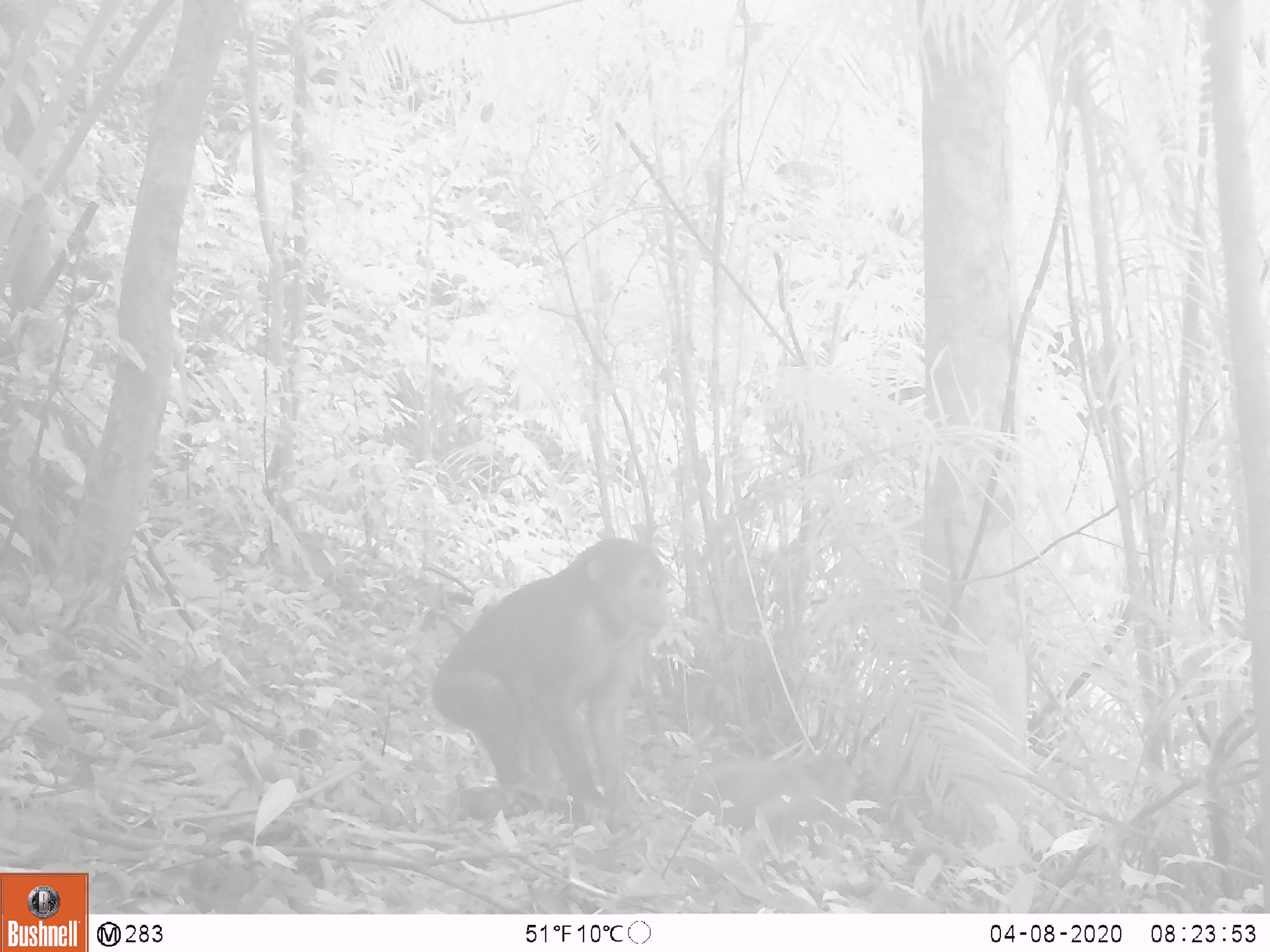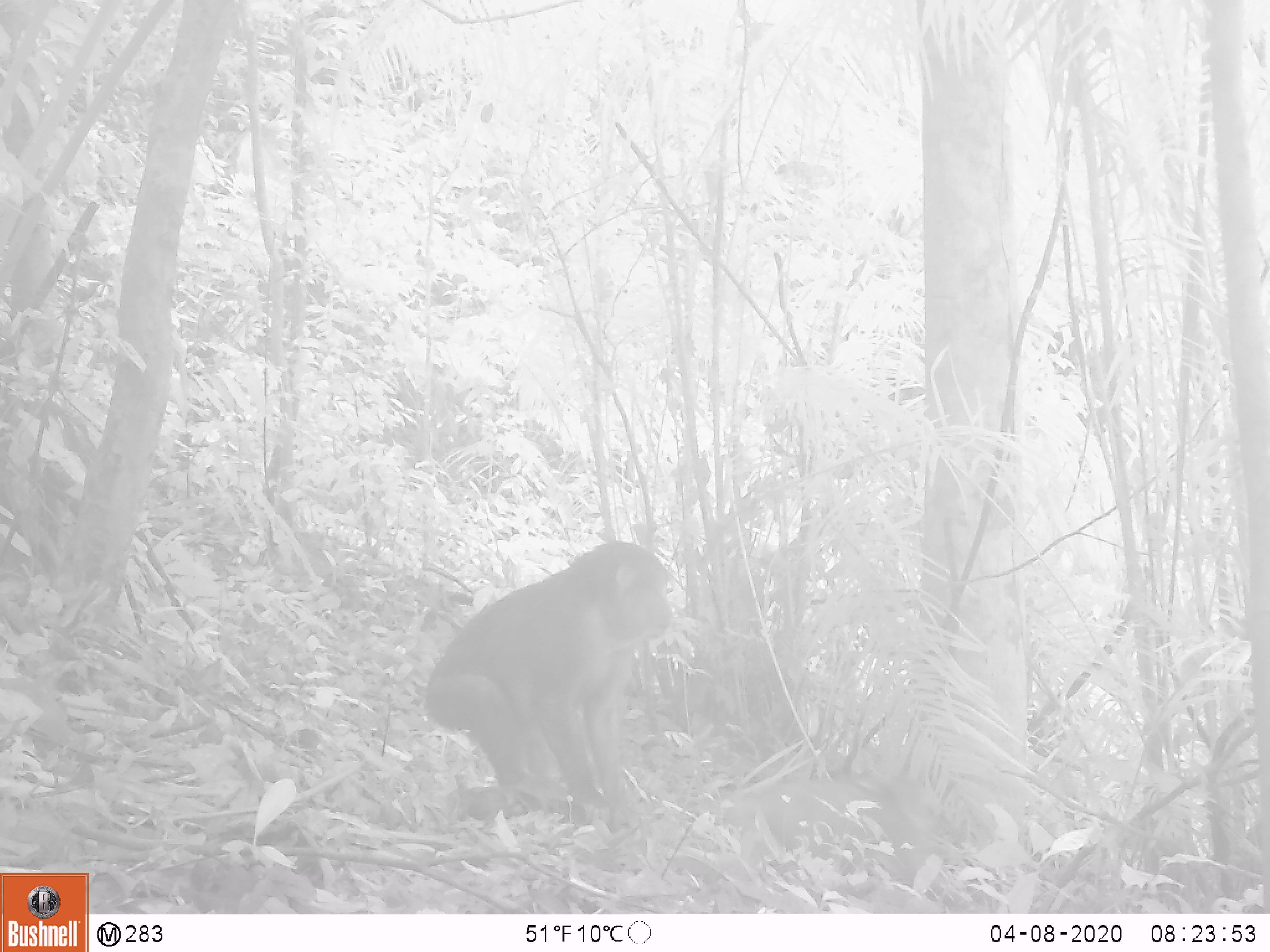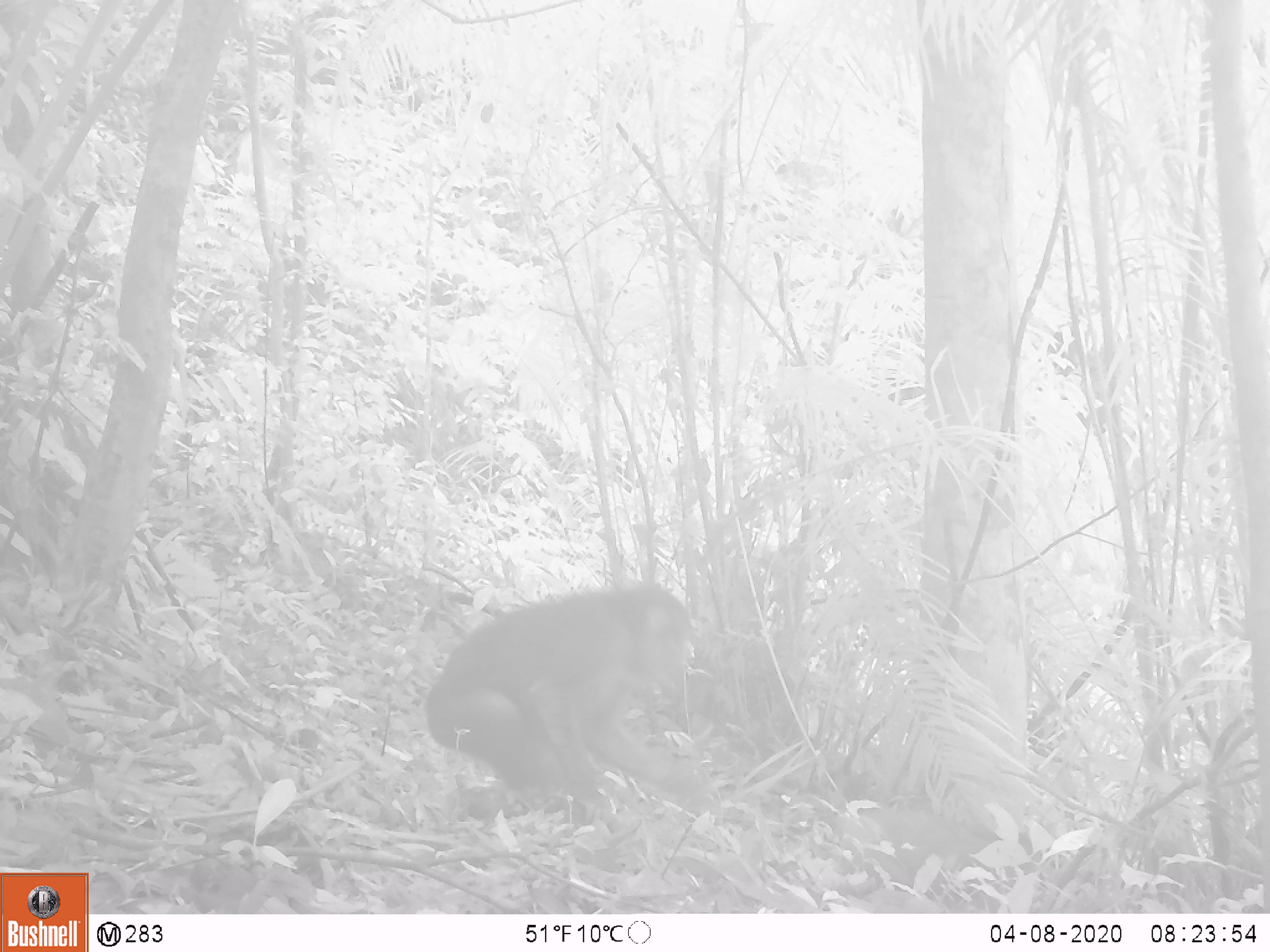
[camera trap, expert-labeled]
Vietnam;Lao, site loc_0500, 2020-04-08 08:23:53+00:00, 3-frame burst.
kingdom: Animalia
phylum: Chordata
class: Mammalia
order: Primates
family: Cercopithecidae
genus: Macaca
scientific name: Macaca arctoides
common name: stump-tailed macaque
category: stump tailed macaque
Stump tailed macaque (stump-tailed macaque) (Macaca arctoides). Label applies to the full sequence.